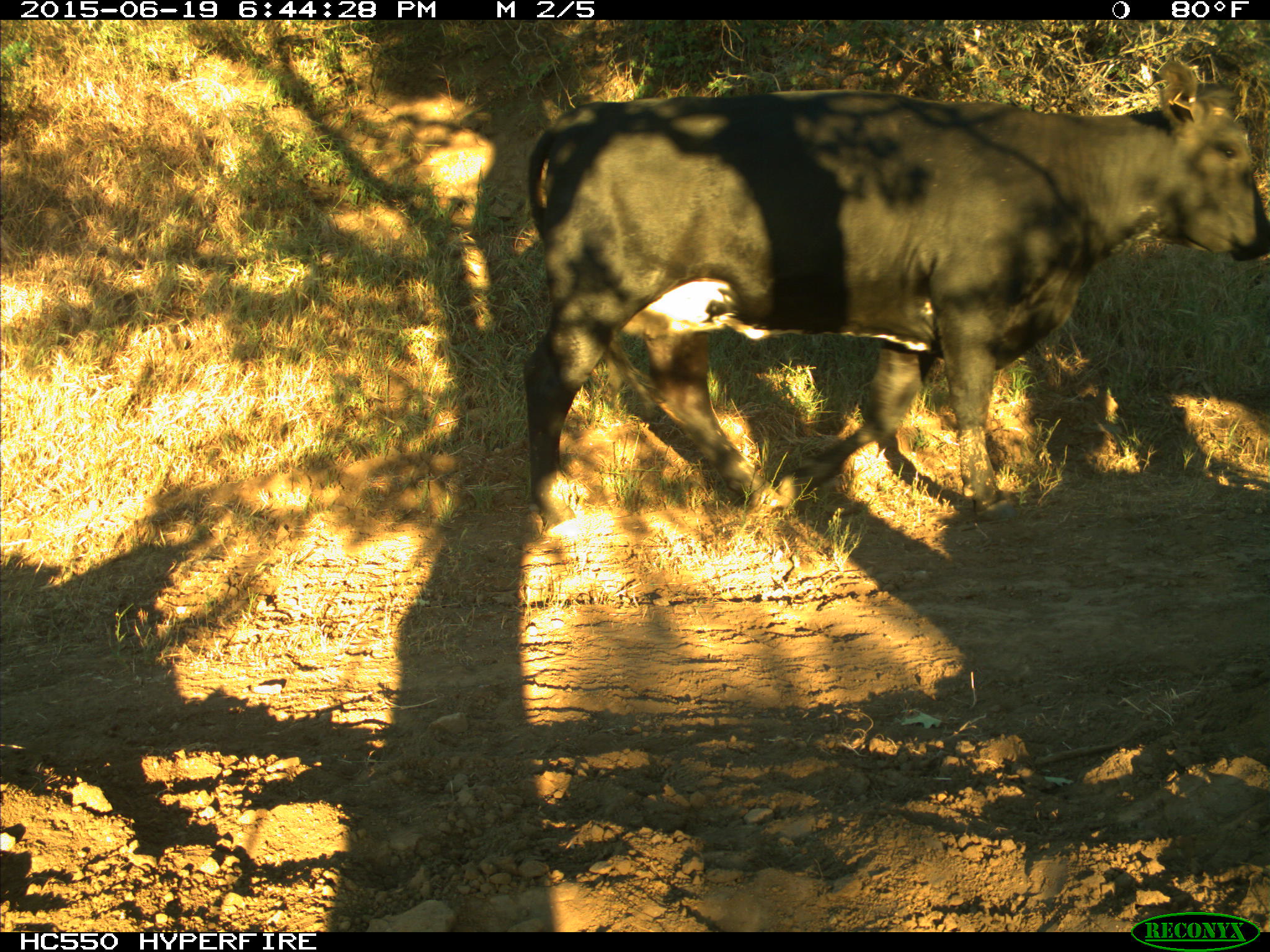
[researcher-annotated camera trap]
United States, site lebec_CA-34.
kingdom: Animalia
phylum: Chordata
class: Mammalia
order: Artiodactyla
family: Bovidae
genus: Bos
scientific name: Bos taurus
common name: domestic cow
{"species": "Bos taurus (domestic cow)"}